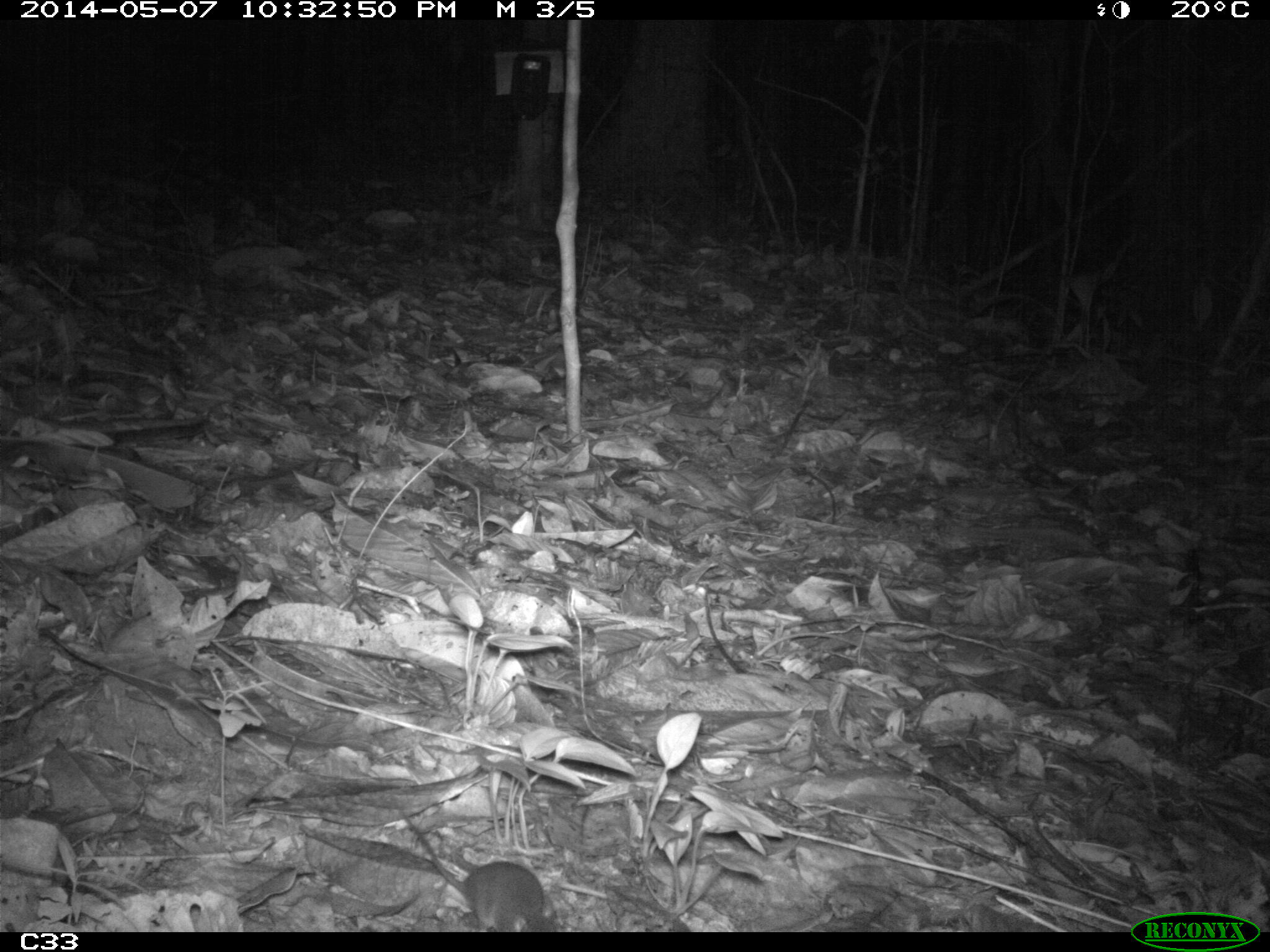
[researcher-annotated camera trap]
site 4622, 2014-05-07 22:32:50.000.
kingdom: Animalia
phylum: Chordata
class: Mammalia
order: Rodentia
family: Muridae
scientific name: Muridae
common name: mice, rats, and gerbils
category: unknown mouse or rat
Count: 1.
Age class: adult.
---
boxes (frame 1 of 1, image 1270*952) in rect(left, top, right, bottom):
unknown mouse or rat: rect(390, 795, 545, 931)